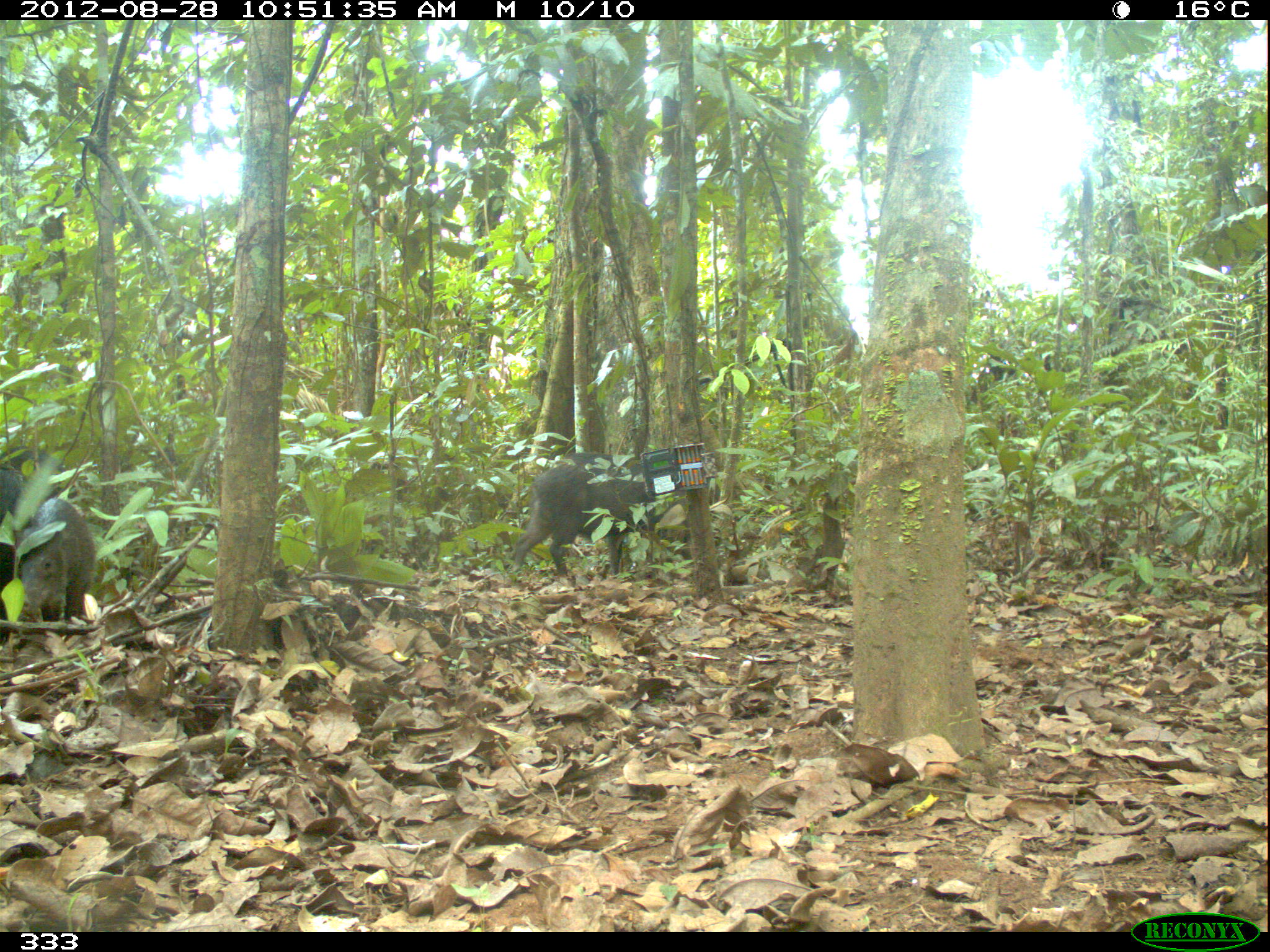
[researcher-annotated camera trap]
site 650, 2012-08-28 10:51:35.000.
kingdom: Animalia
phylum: Chordata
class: Mammalia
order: Artiodactyla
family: Tayassuidae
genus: Tayassu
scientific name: Tayassu pecari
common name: white-lipped peccary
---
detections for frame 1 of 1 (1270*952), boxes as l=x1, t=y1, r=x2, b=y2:
tayassu pecari: l=507, t=451, r=721, b=579; l=14, t=497, r=97, b=624; l=0, t=461, r=27, b=648; l=10, t=448, r=78, b=504